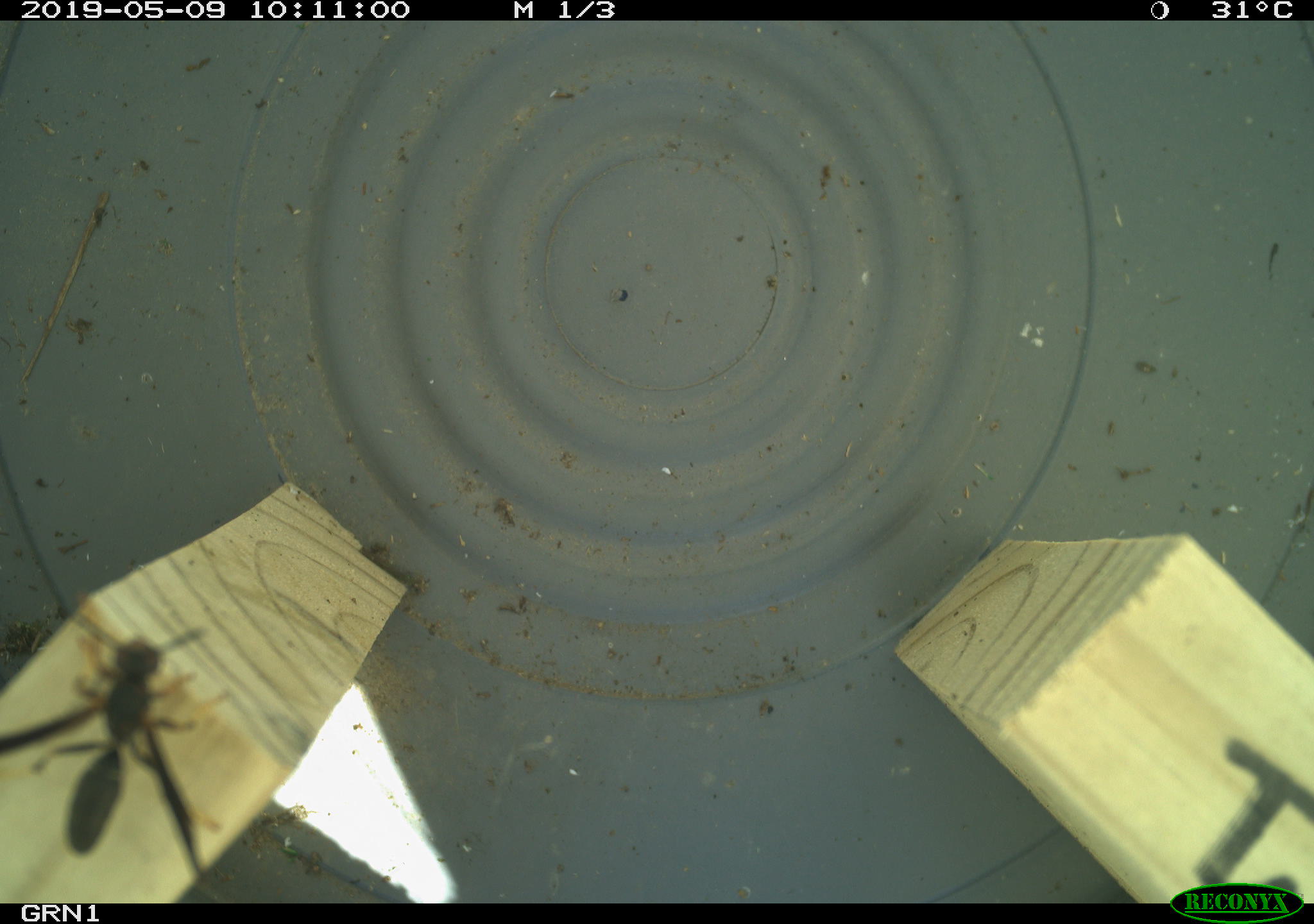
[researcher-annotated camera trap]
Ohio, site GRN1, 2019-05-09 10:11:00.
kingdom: Animalia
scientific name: Animalia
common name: animal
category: invertebrate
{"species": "invertebrate (animal) (Animalia)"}